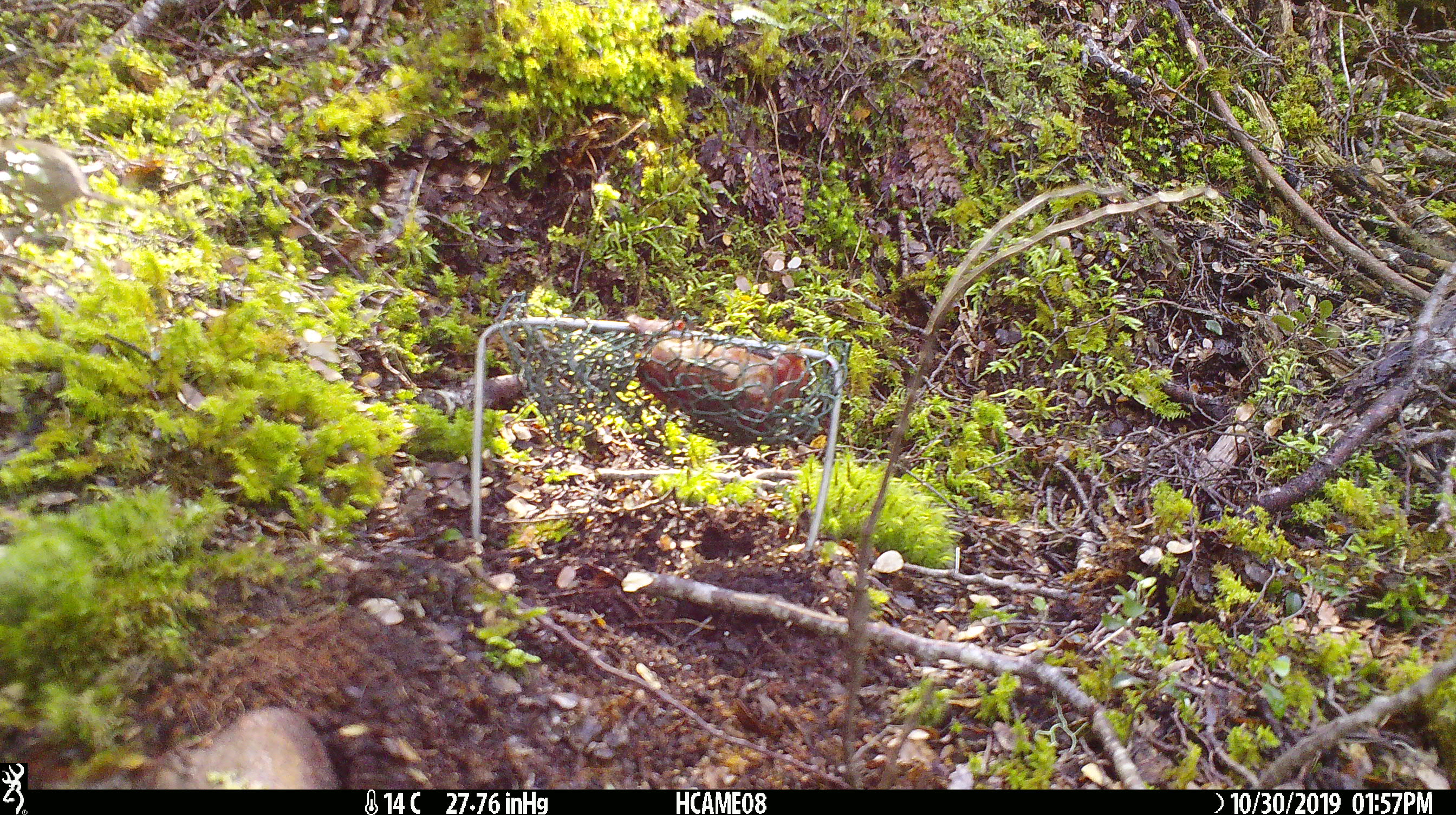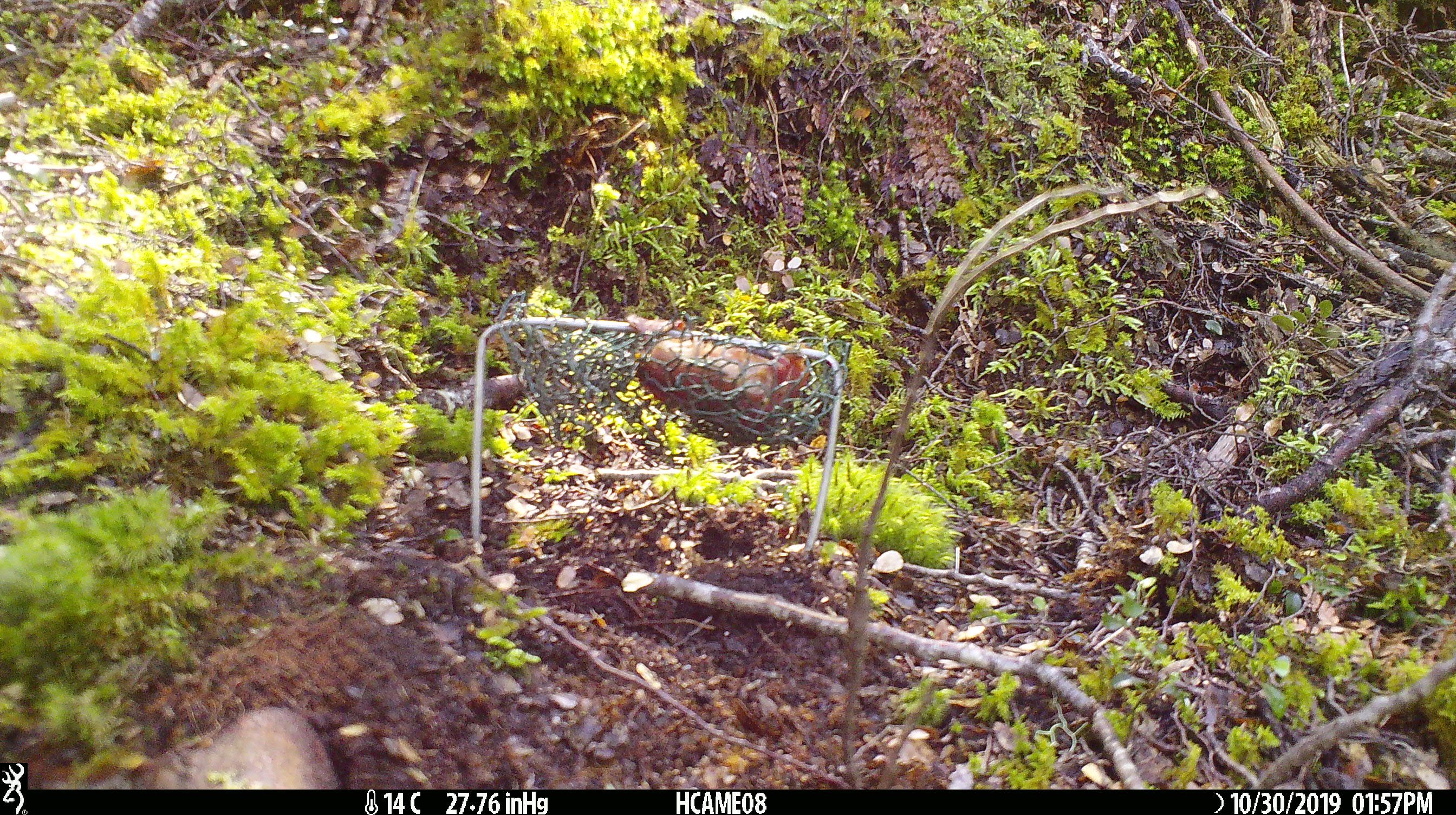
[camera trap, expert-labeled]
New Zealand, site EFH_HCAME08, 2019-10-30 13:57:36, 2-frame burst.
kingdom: Animalia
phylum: Chordata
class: Mammalia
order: Rodentia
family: Muridae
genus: Mus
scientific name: Mus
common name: mouse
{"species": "mouse (Mus)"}